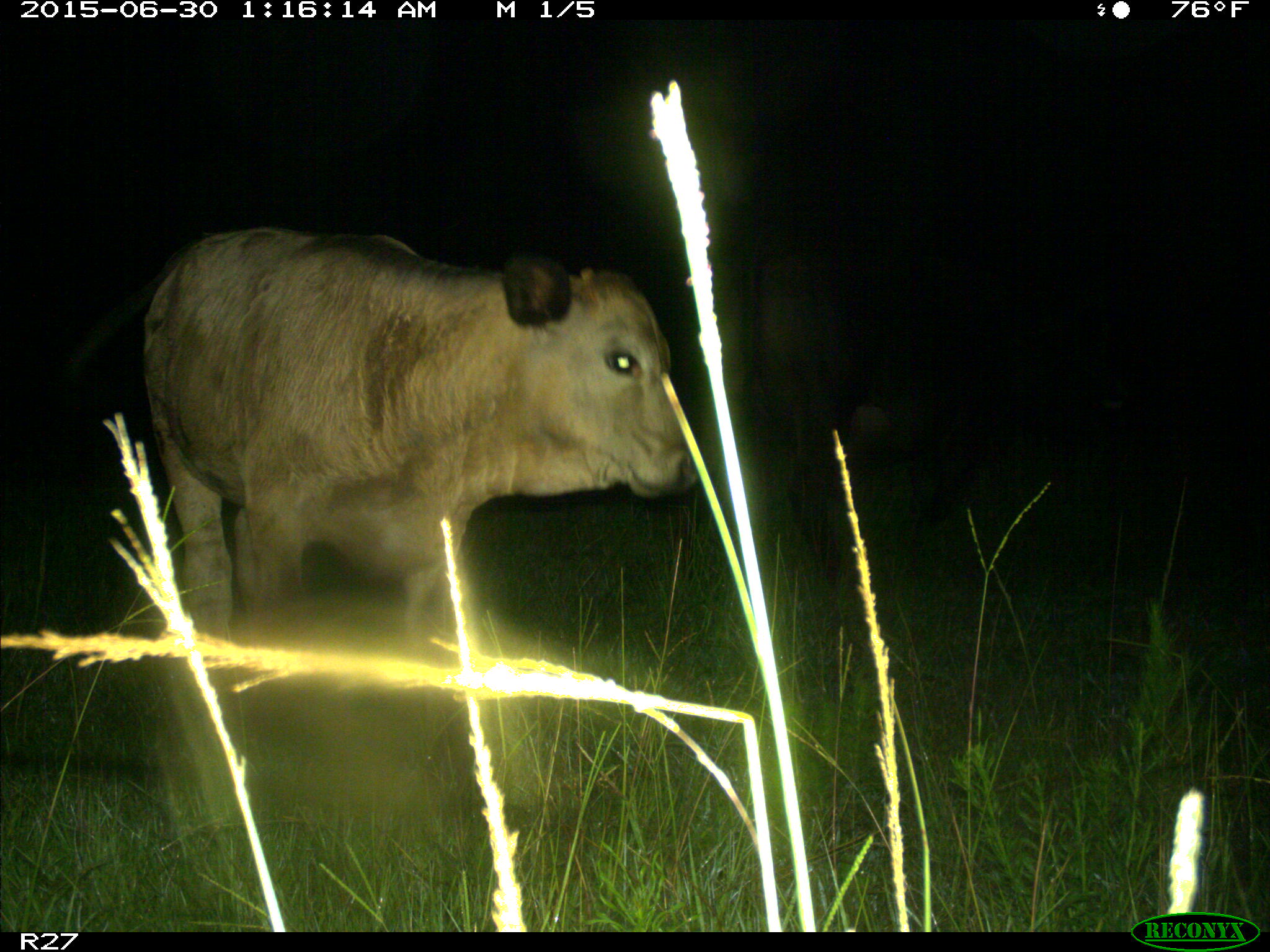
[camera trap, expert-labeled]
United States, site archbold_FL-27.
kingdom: Animalia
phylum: Chordata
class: Mammalia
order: Artiodactyla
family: Bovidae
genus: Bos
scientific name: Bos taurus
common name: domestic cow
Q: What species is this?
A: Bos taurus (domestic cow).